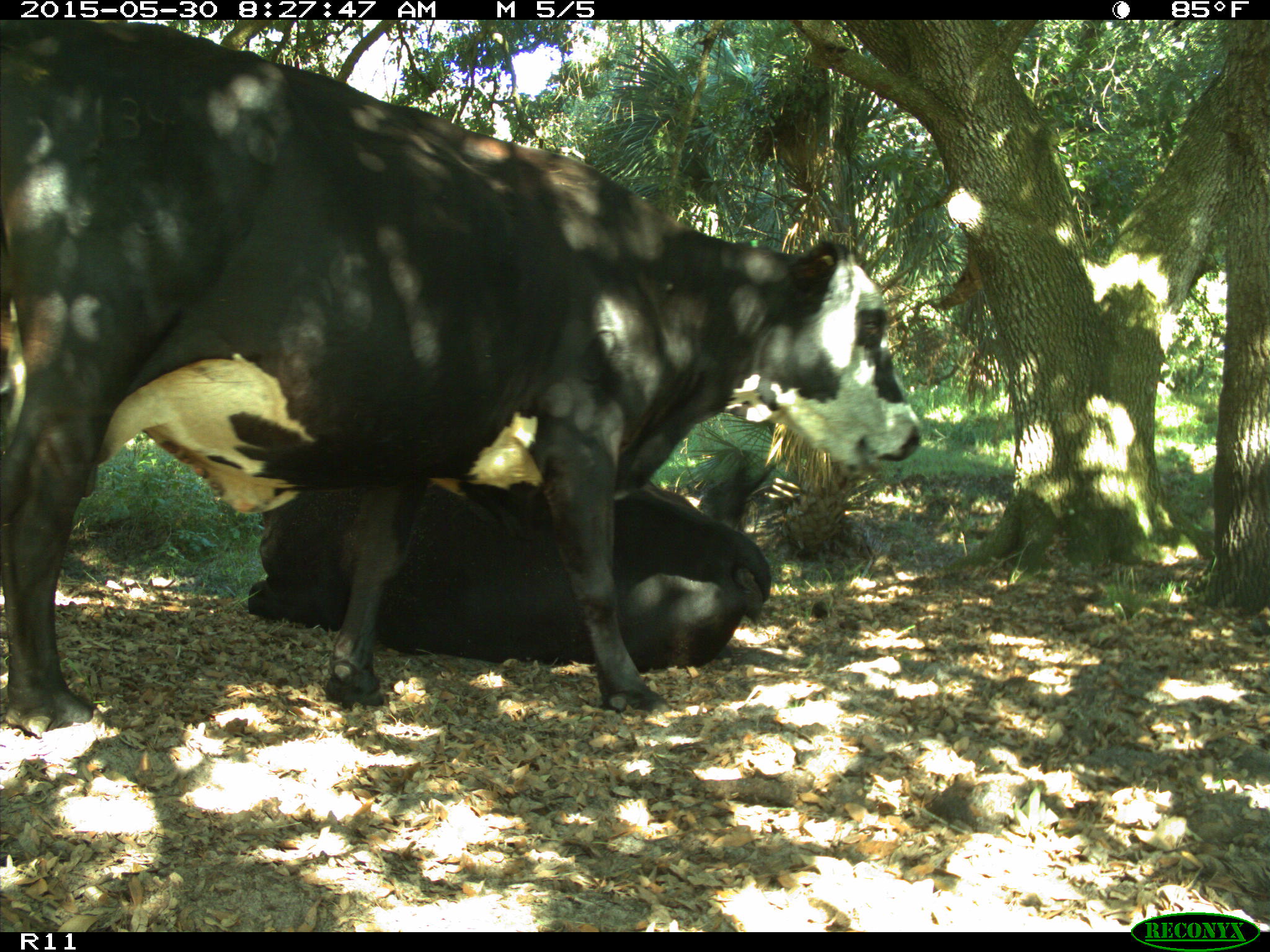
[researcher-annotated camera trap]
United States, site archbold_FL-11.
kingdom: Animalia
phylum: Chordata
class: Mammalia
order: Artiodactyla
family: Bovidae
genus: Bos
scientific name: Bos taurus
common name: domestic cow